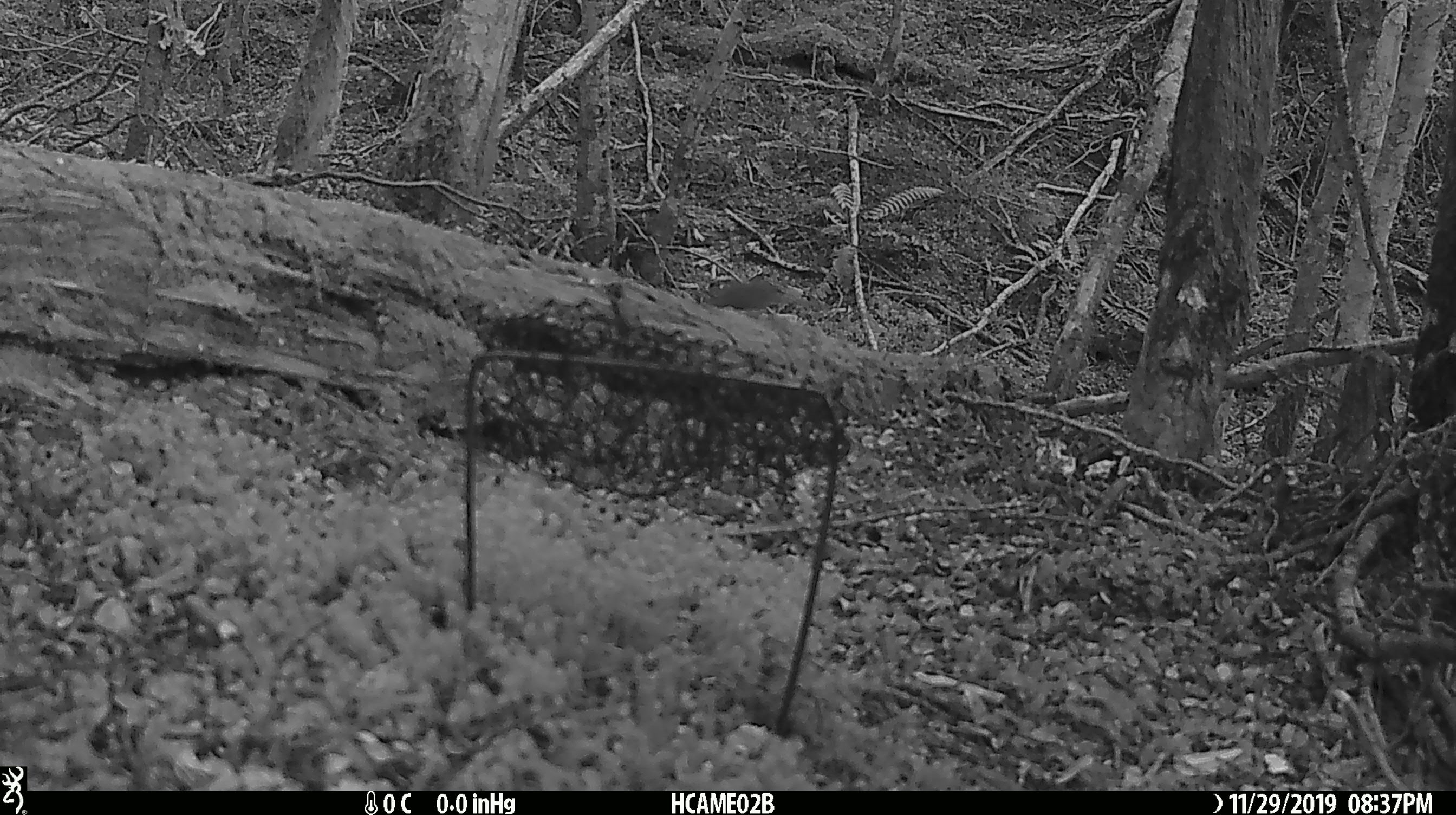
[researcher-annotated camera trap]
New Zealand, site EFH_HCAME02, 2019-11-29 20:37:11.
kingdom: Animalia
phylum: Chordata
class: Mammalia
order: Rodentia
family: Muridae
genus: Mus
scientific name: Mus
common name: mouse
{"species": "mouse (Mus)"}